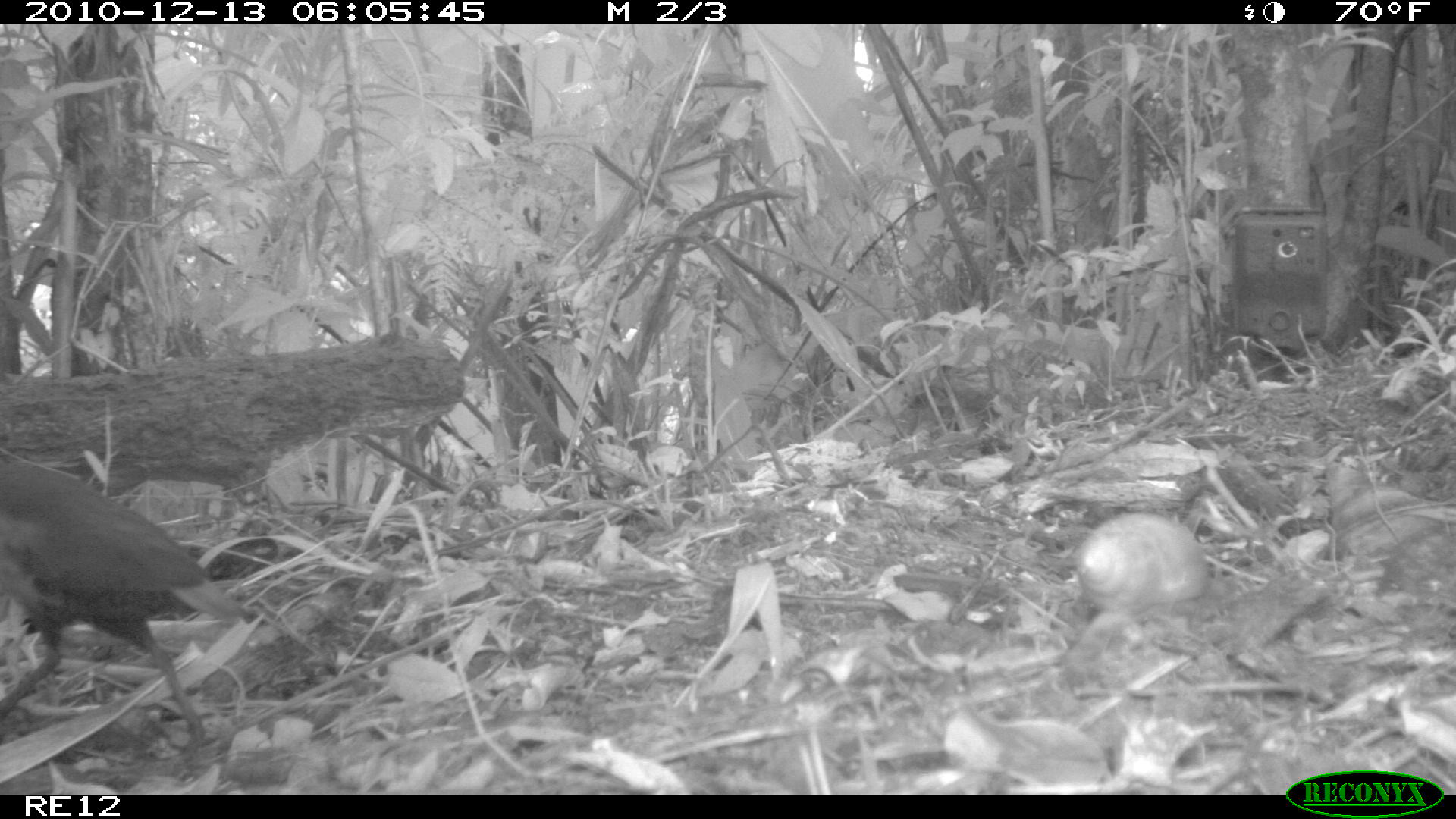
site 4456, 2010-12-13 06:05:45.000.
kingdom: Animalia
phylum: Chordata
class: Aves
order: Gruiformes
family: Sarothruridae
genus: Mentocrex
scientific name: Mentocrex kioloides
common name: madagascar wood rail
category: canirallus kioloides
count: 1